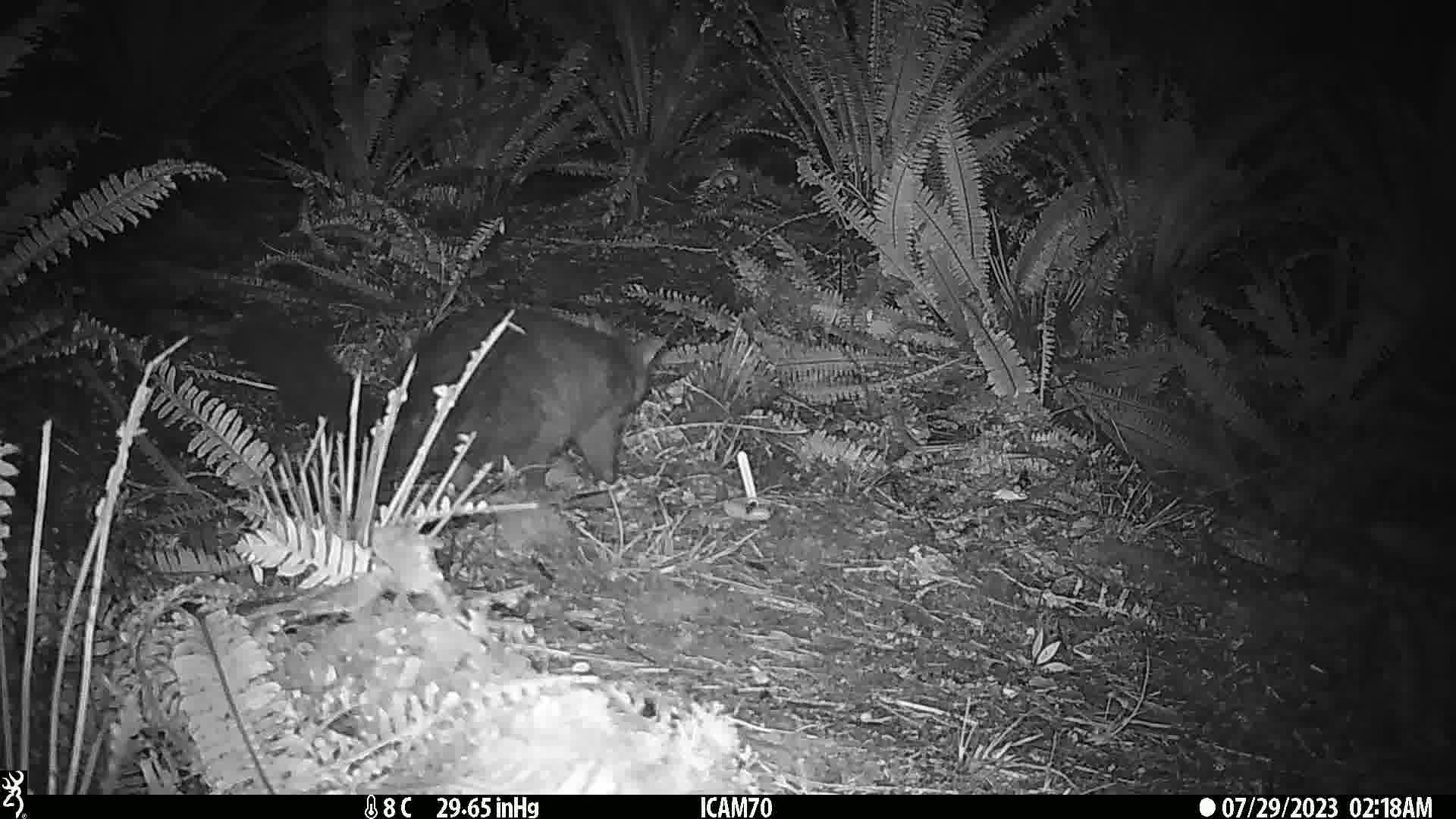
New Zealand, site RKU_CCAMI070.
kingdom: Animalia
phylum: Chordata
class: Mammalia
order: Diprotodontia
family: Phalangeridae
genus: Trichosurus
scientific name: Trichosurus vulpecula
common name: common brushtail possum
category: possum